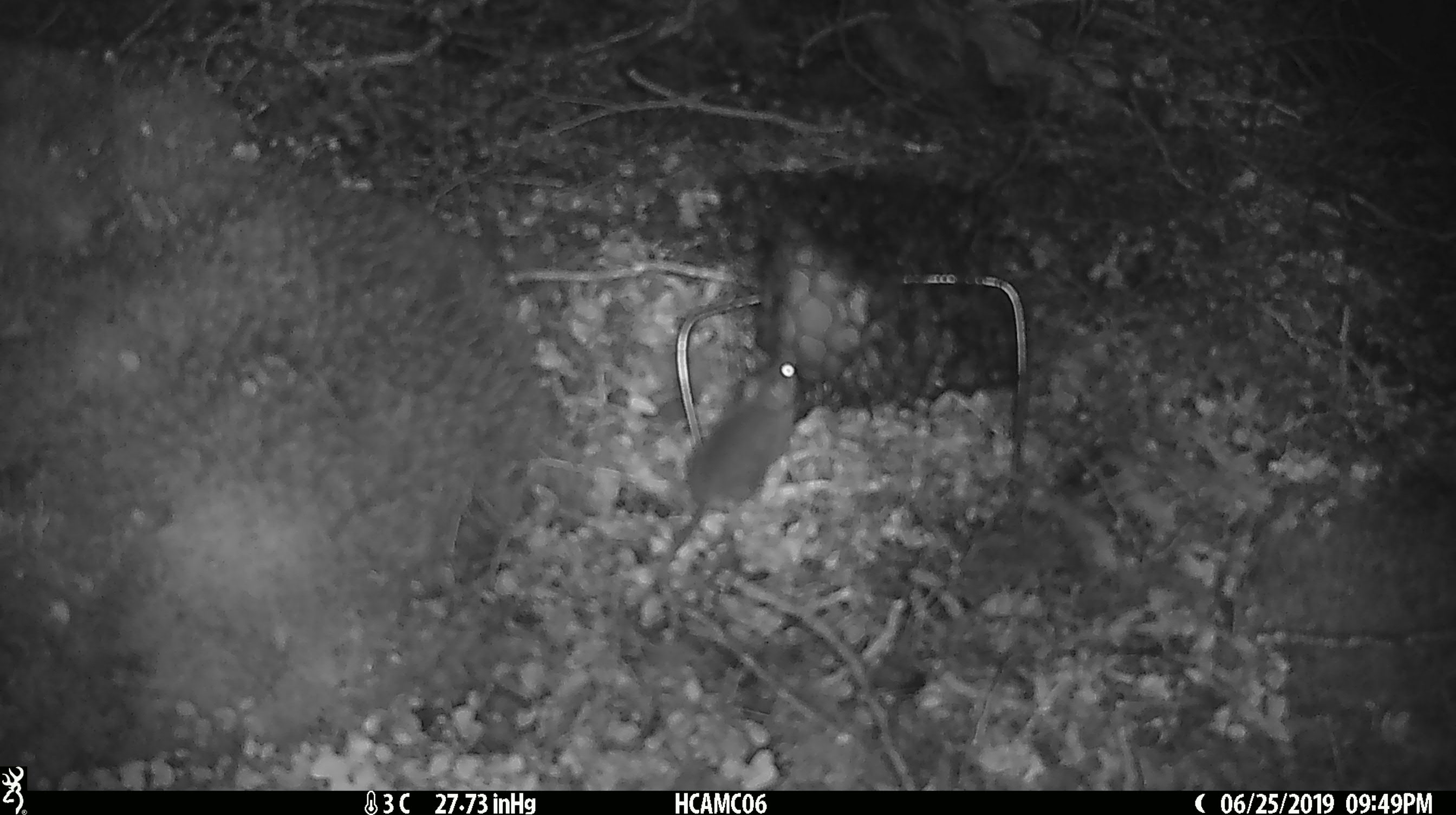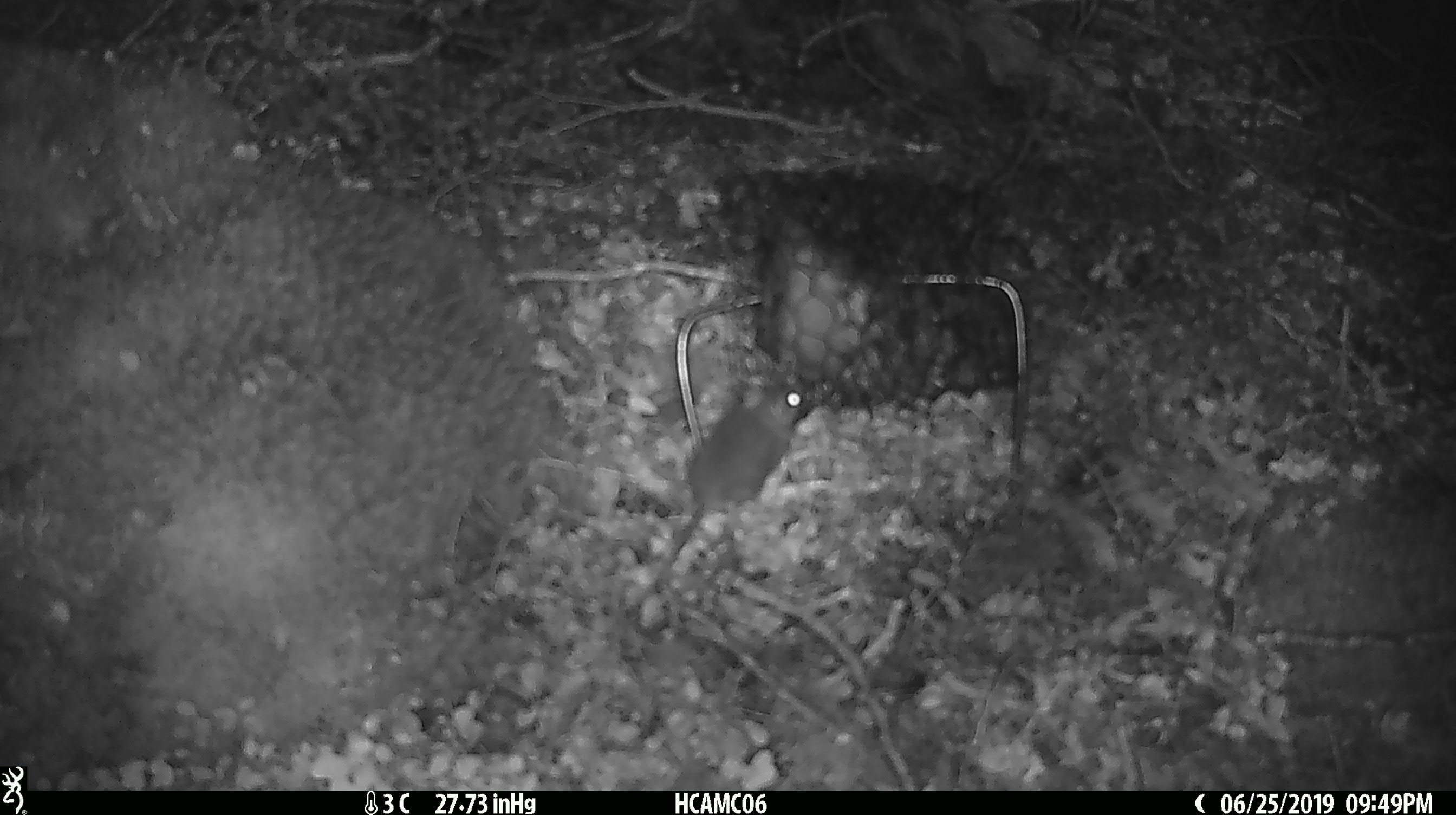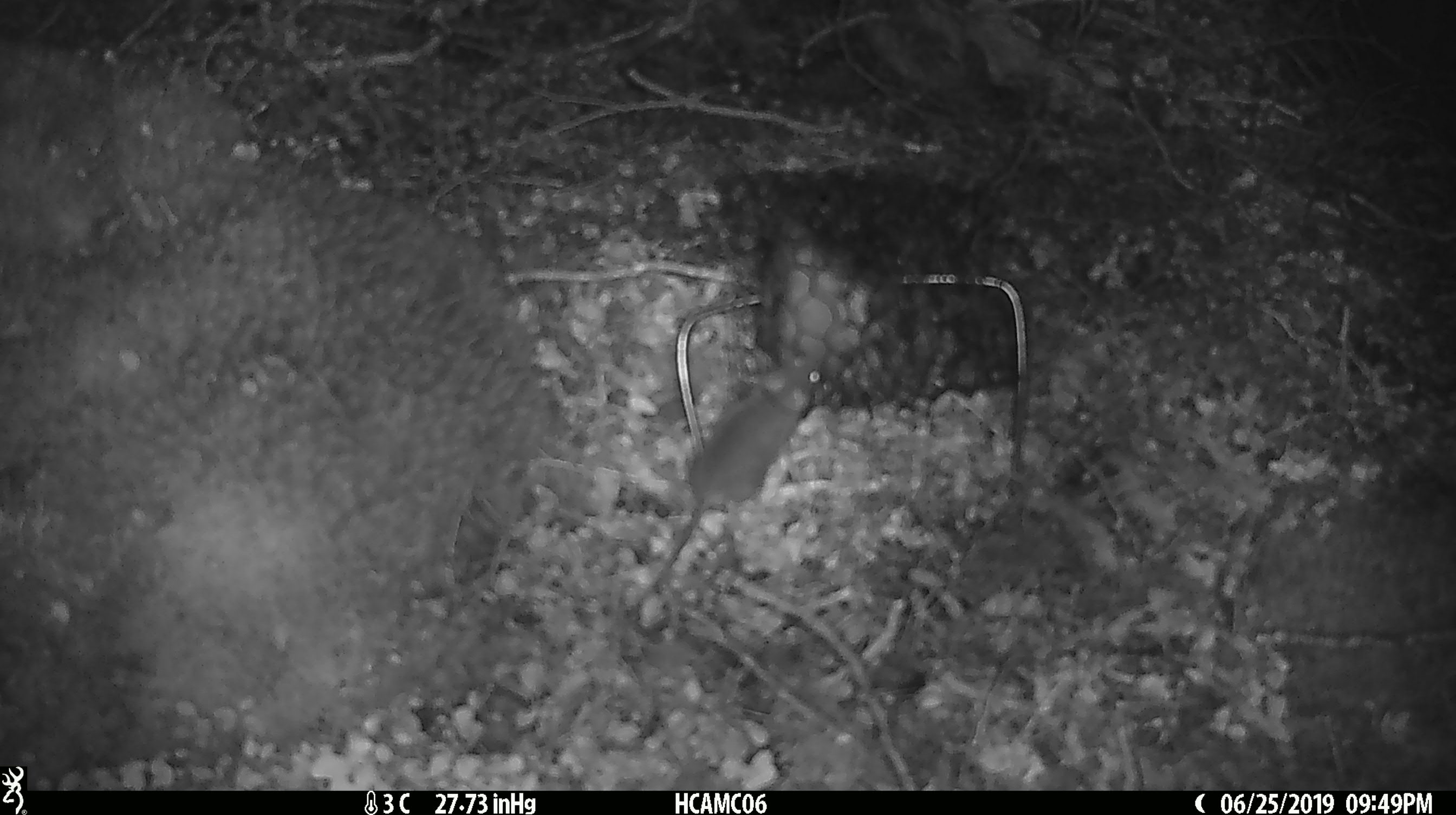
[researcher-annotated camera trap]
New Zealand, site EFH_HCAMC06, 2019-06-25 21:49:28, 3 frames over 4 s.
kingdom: Animalia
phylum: Chordata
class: Mammalia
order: Rodentia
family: Muridae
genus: Mus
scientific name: Mus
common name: mouse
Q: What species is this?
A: Mouse (Mus).